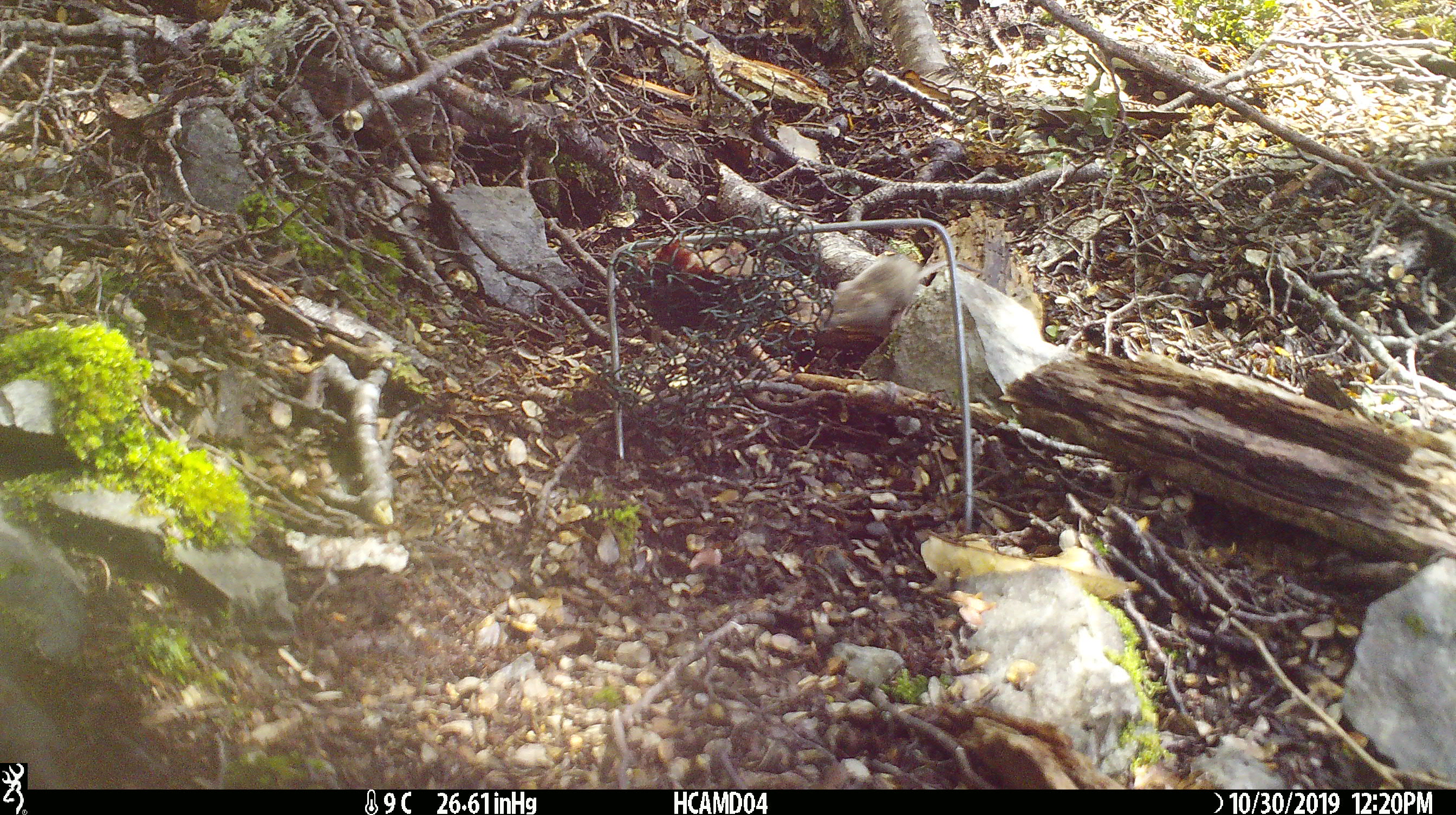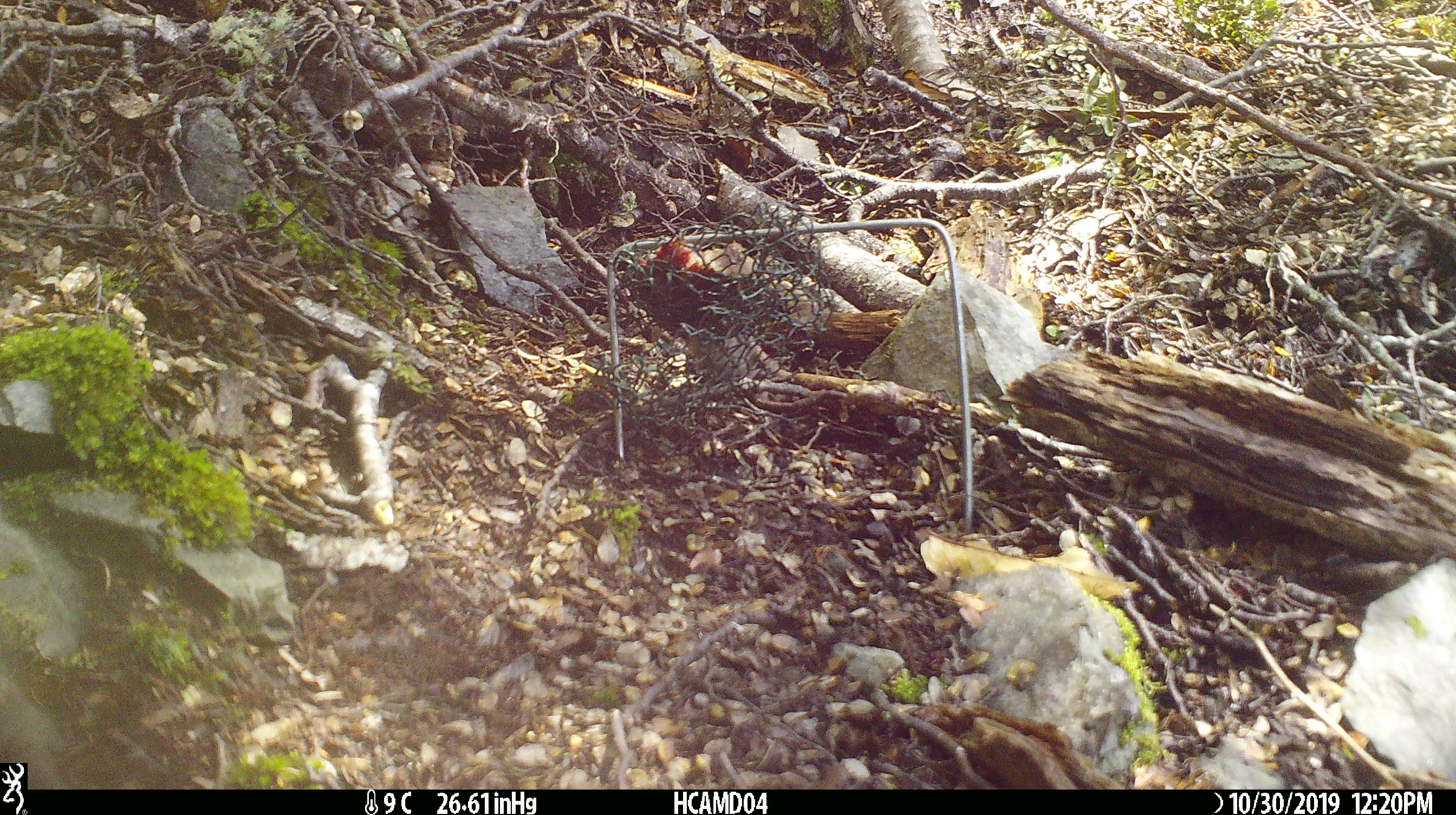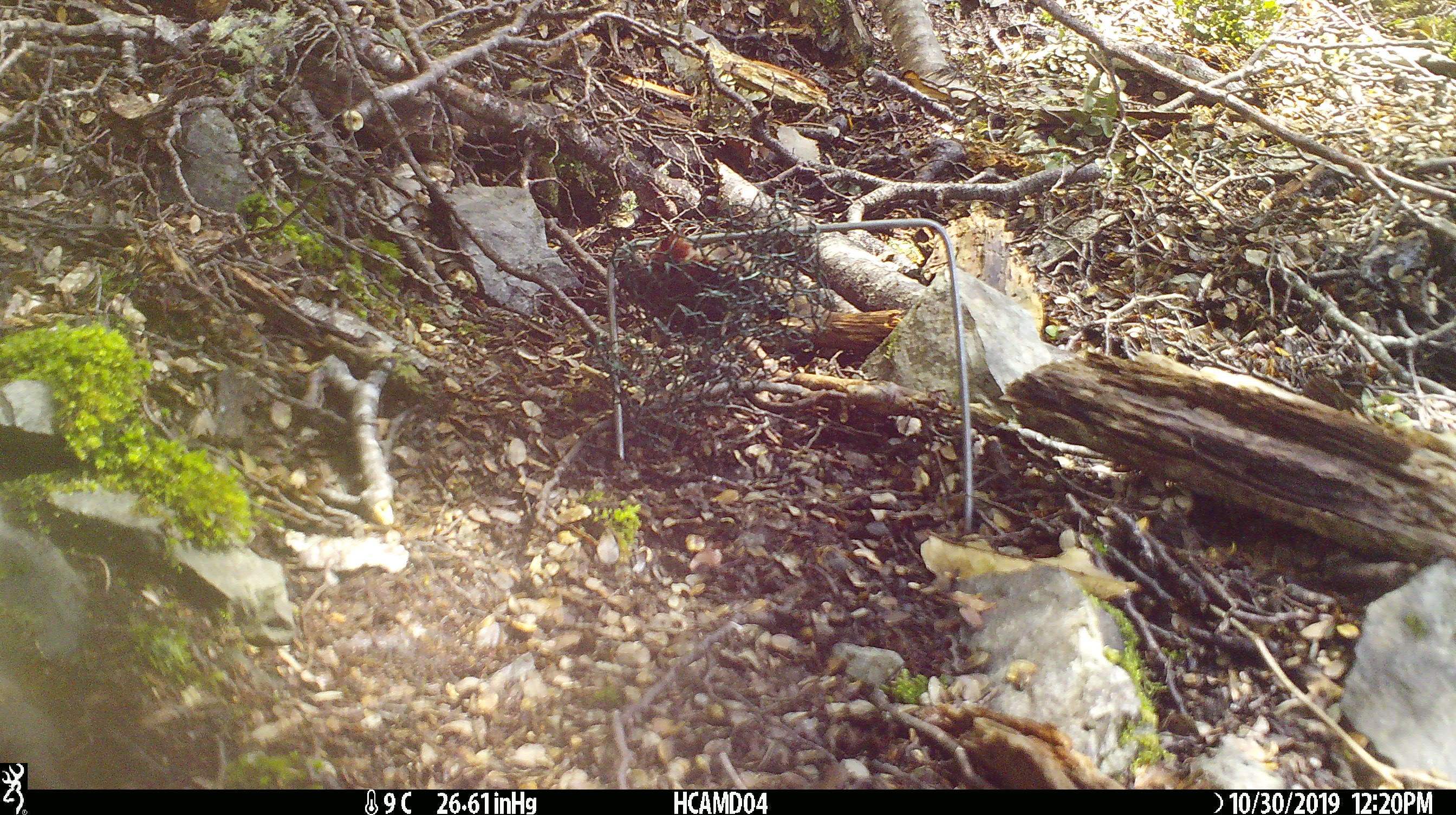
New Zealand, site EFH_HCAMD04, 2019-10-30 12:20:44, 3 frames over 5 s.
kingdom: Animalia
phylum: Chordata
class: Mammalia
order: Rodentia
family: Muridae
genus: Mus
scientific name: Mus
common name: mouse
Mouse (Mus).